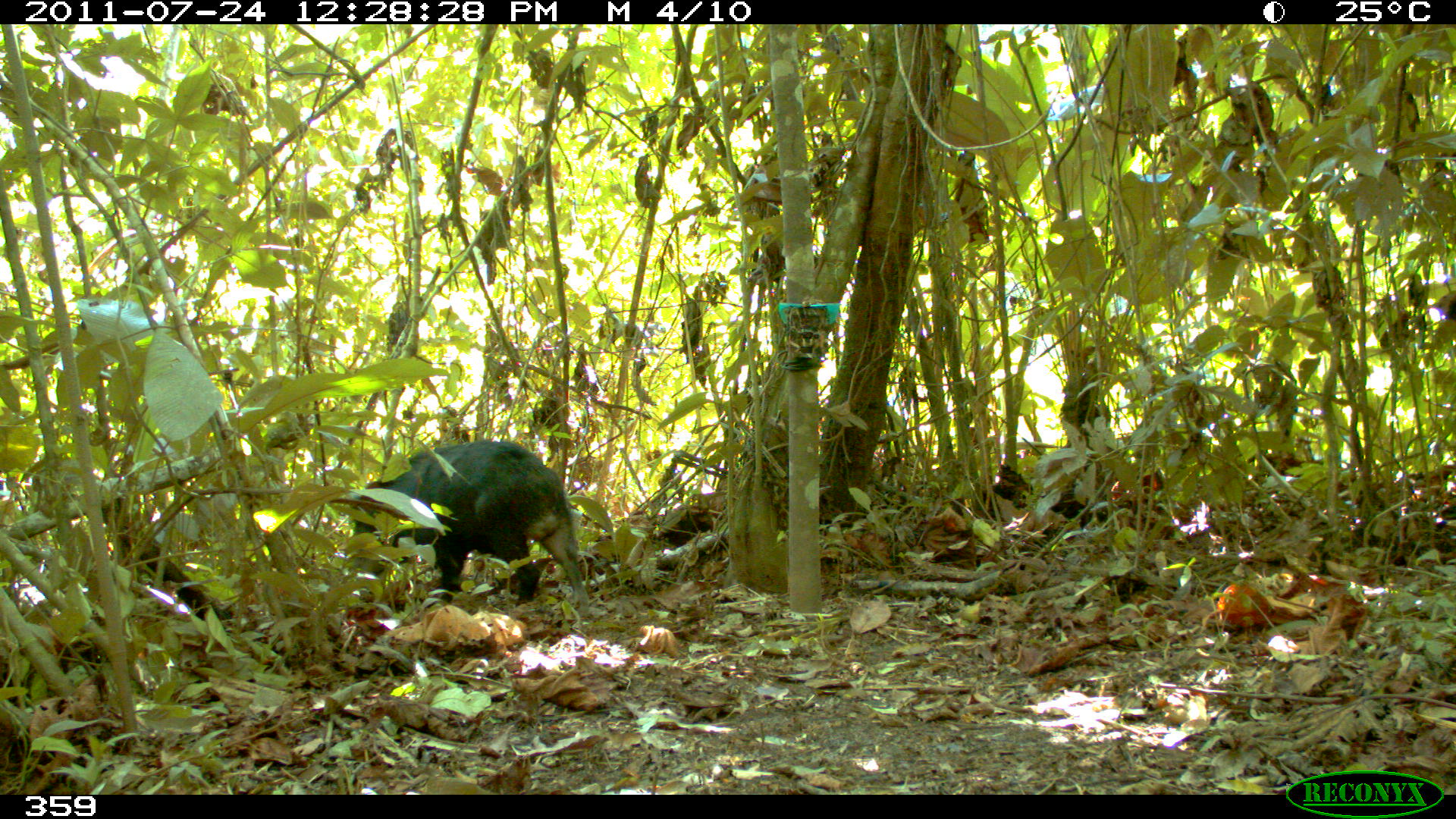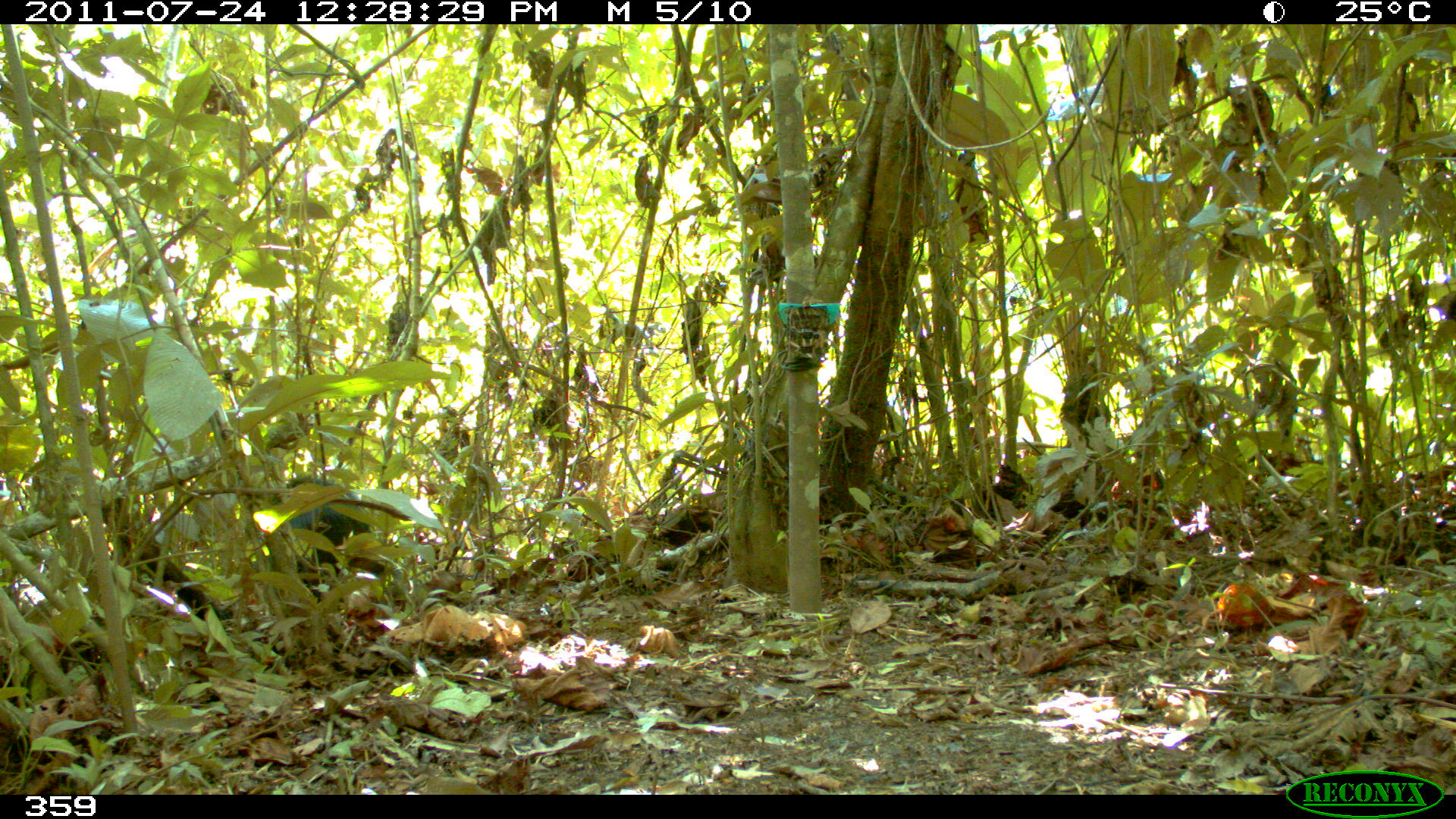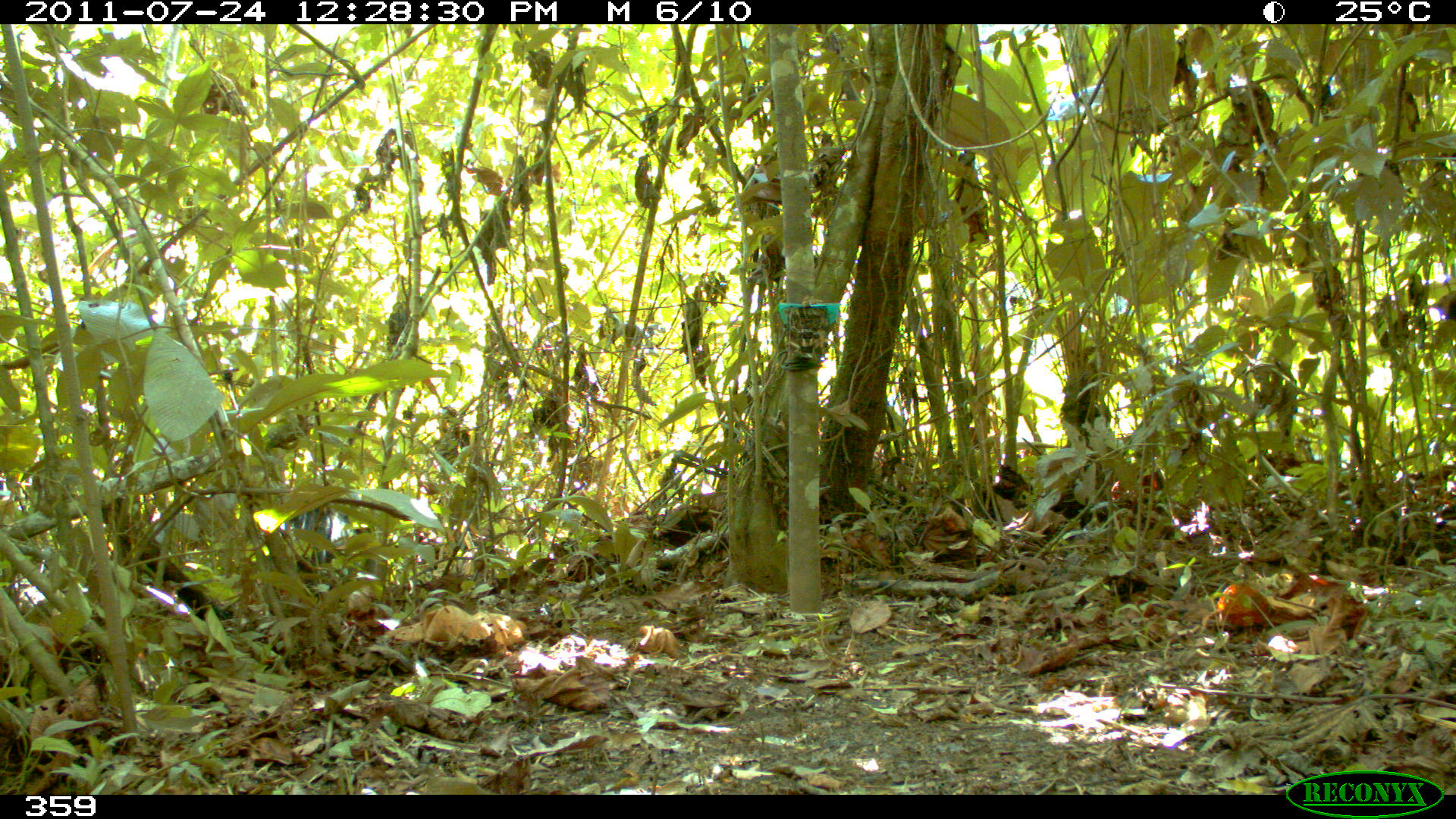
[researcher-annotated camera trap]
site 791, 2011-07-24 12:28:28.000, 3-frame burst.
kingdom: Animalia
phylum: Chordata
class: Mammalia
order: Artiodactyla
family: Tayassuidae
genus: Tayassu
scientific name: Tayassu pecari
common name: white-lipped peccary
Tayassu pecari (white-lipped peccary).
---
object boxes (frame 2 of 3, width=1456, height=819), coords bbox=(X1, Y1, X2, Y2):
tayassu pecari: bbox=(254, 473, 380, 612)